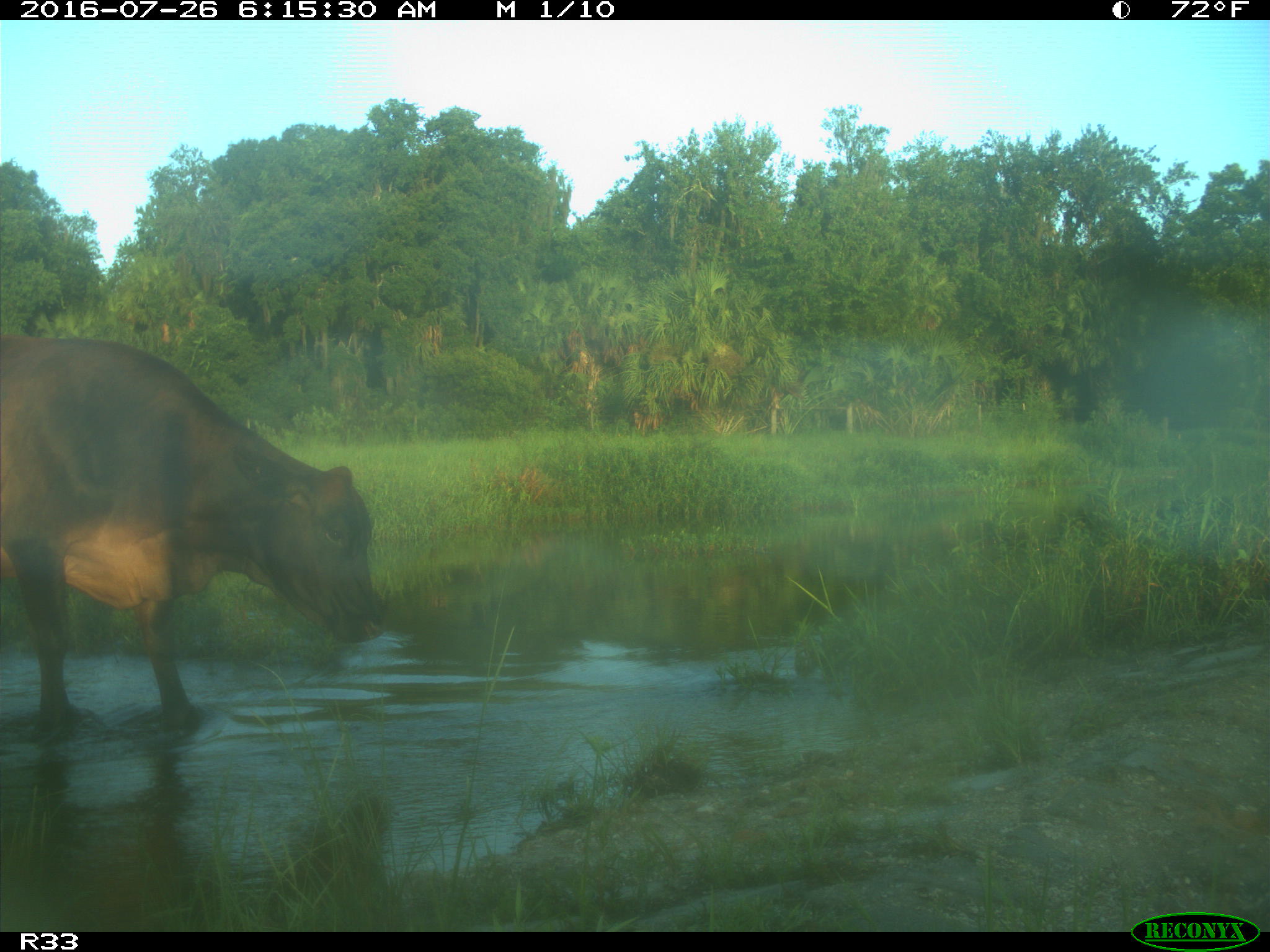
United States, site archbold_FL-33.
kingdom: Animalia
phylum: Chordata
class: Mammalia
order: Artiodactyla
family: Bovidae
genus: Bos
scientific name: Bos taurus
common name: domestic cow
Bos taurus (domestic cow).